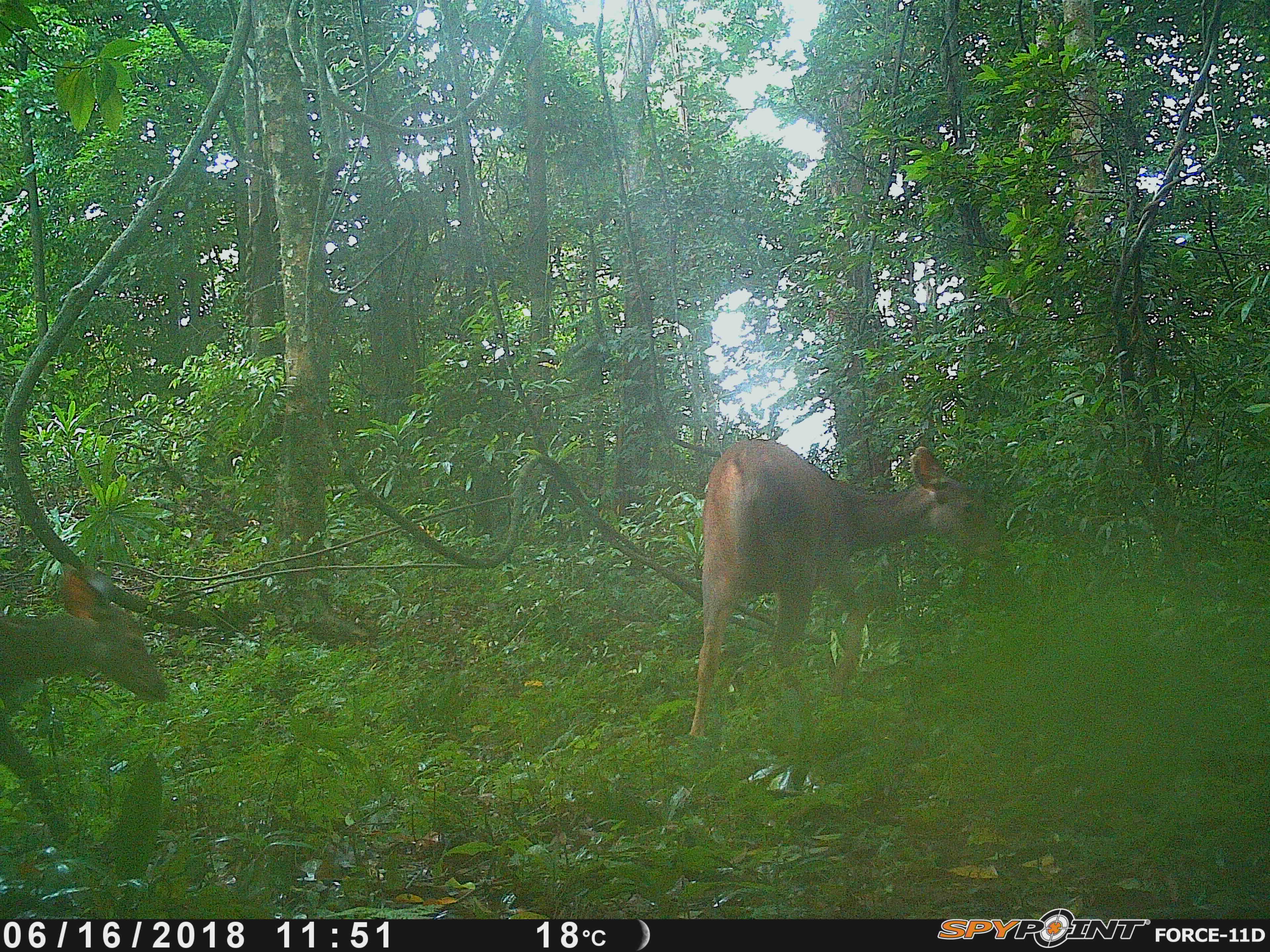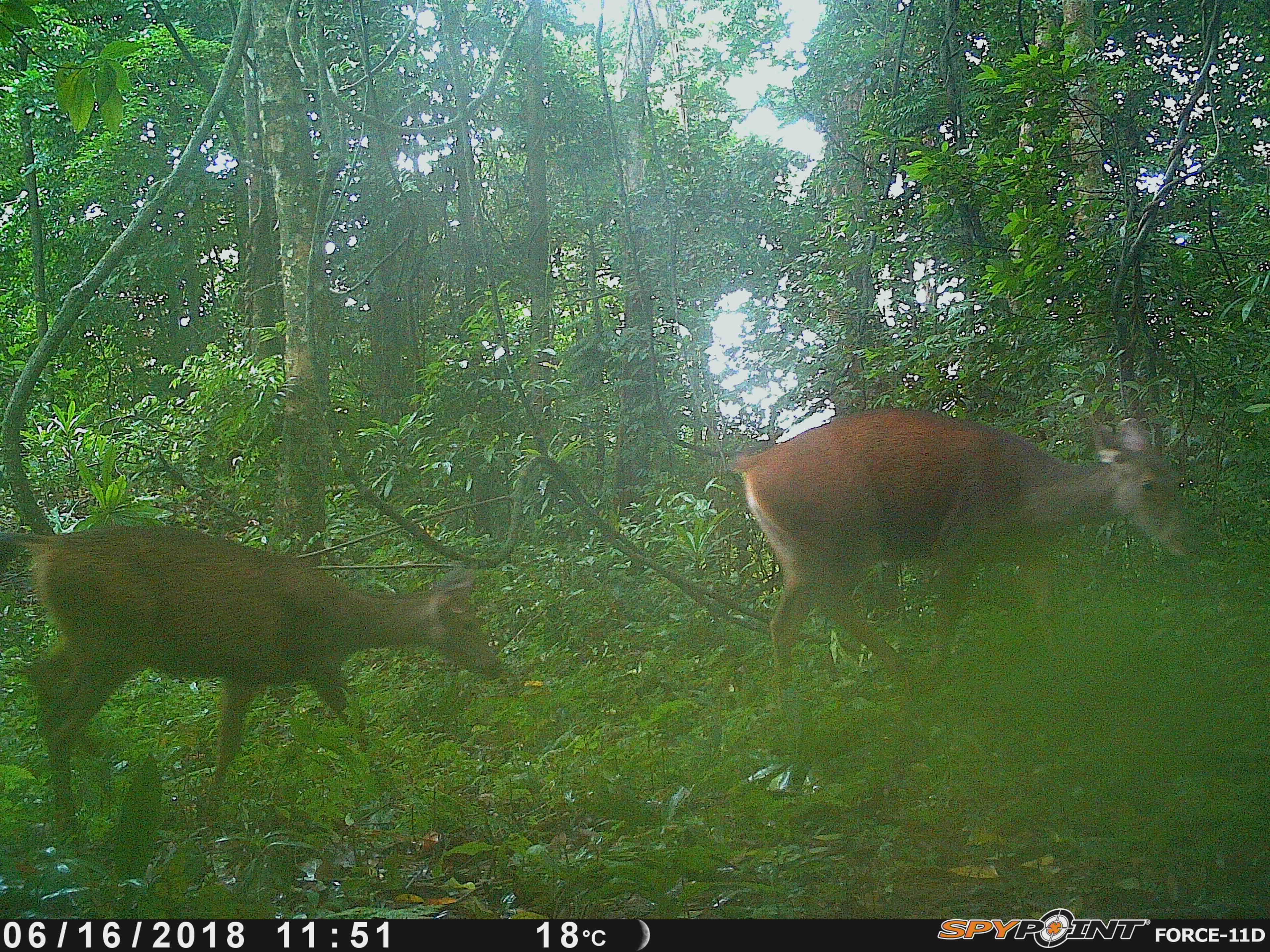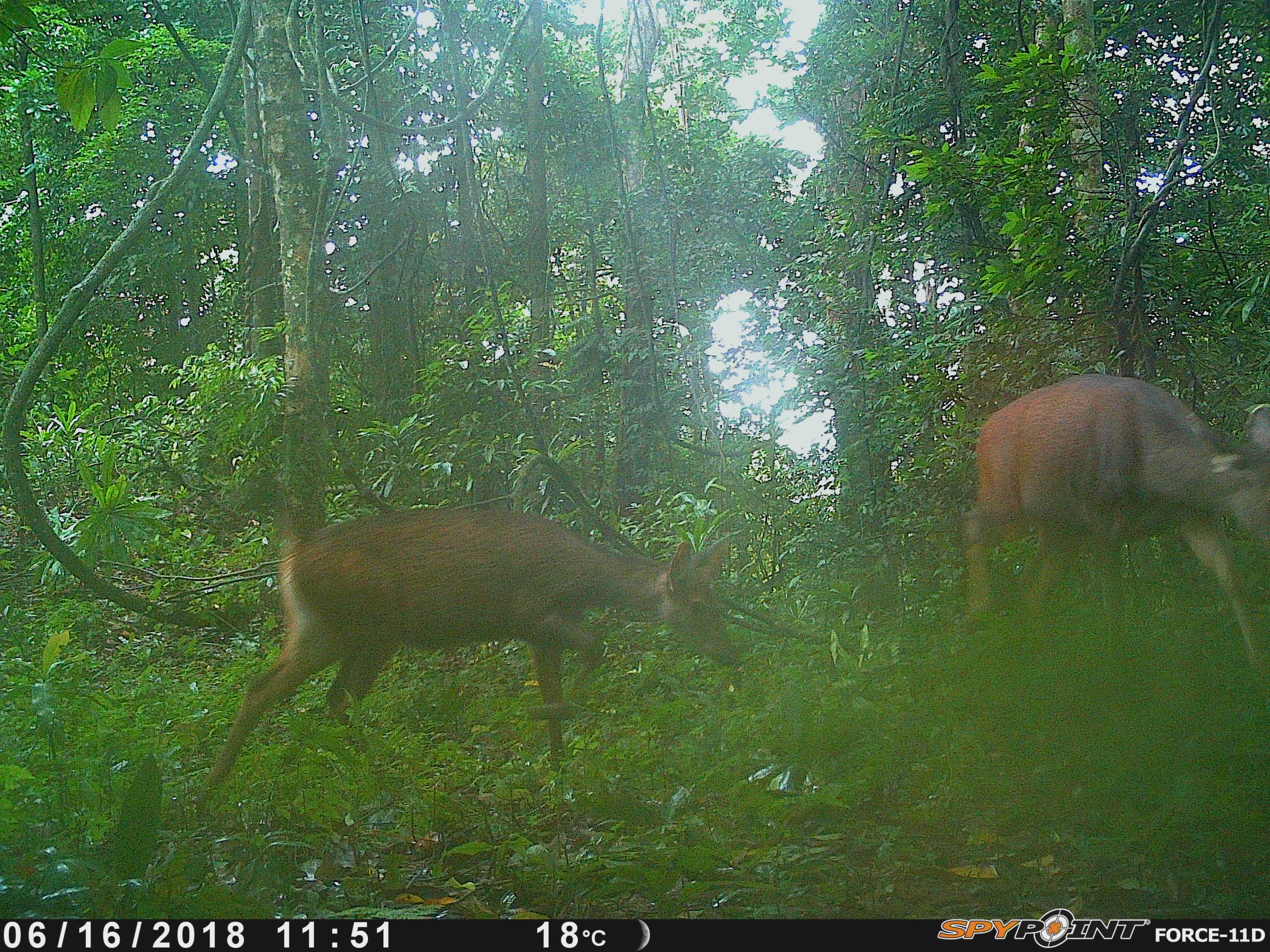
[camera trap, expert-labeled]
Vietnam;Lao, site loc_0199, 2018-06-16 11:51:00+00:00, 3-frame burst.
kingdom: Animalia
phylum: Chordata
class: Mammalia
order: Artiodactyla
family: Cervidae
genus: Rusa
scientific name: Rusa unicolor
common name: sambar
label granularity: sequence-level